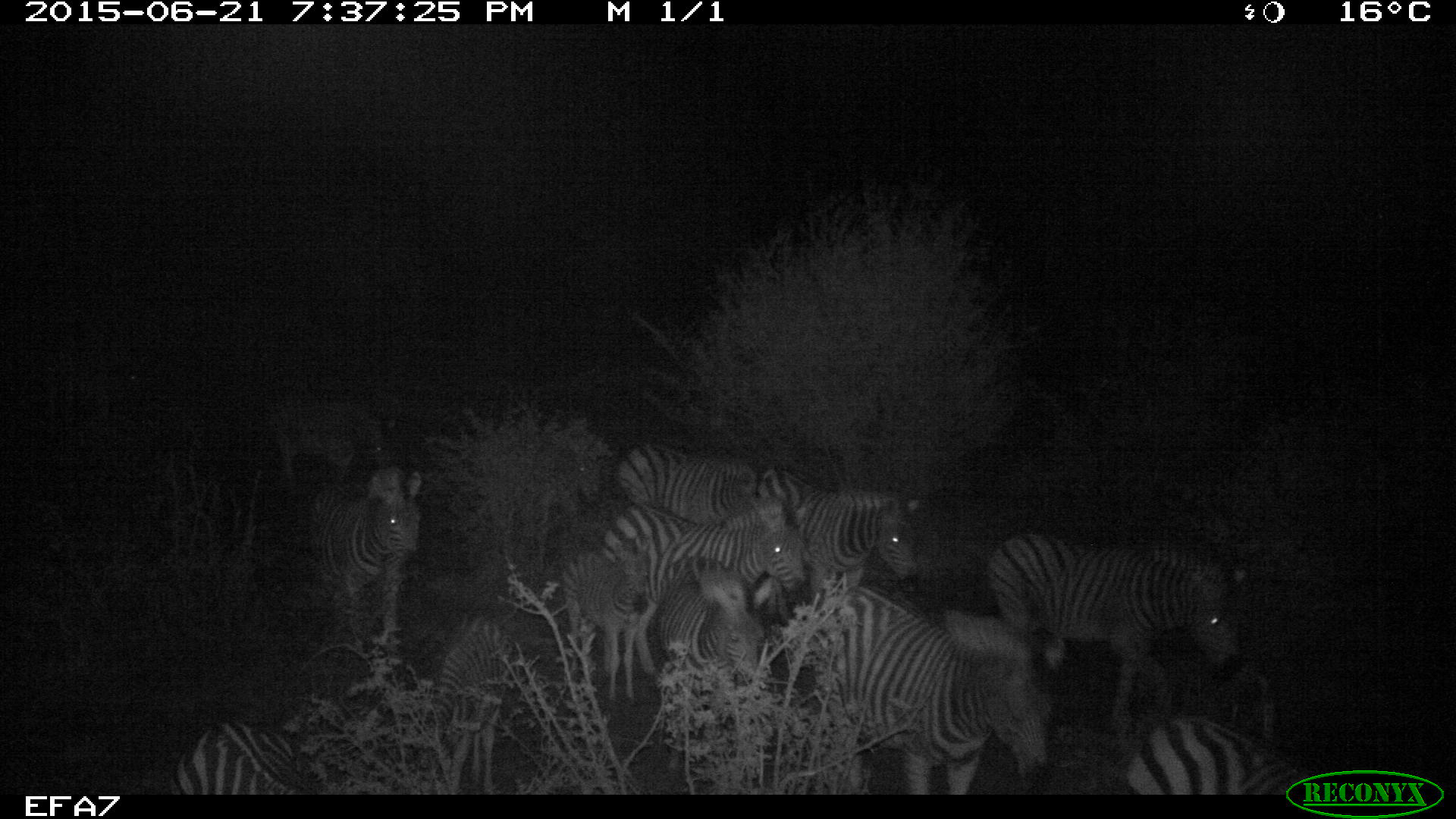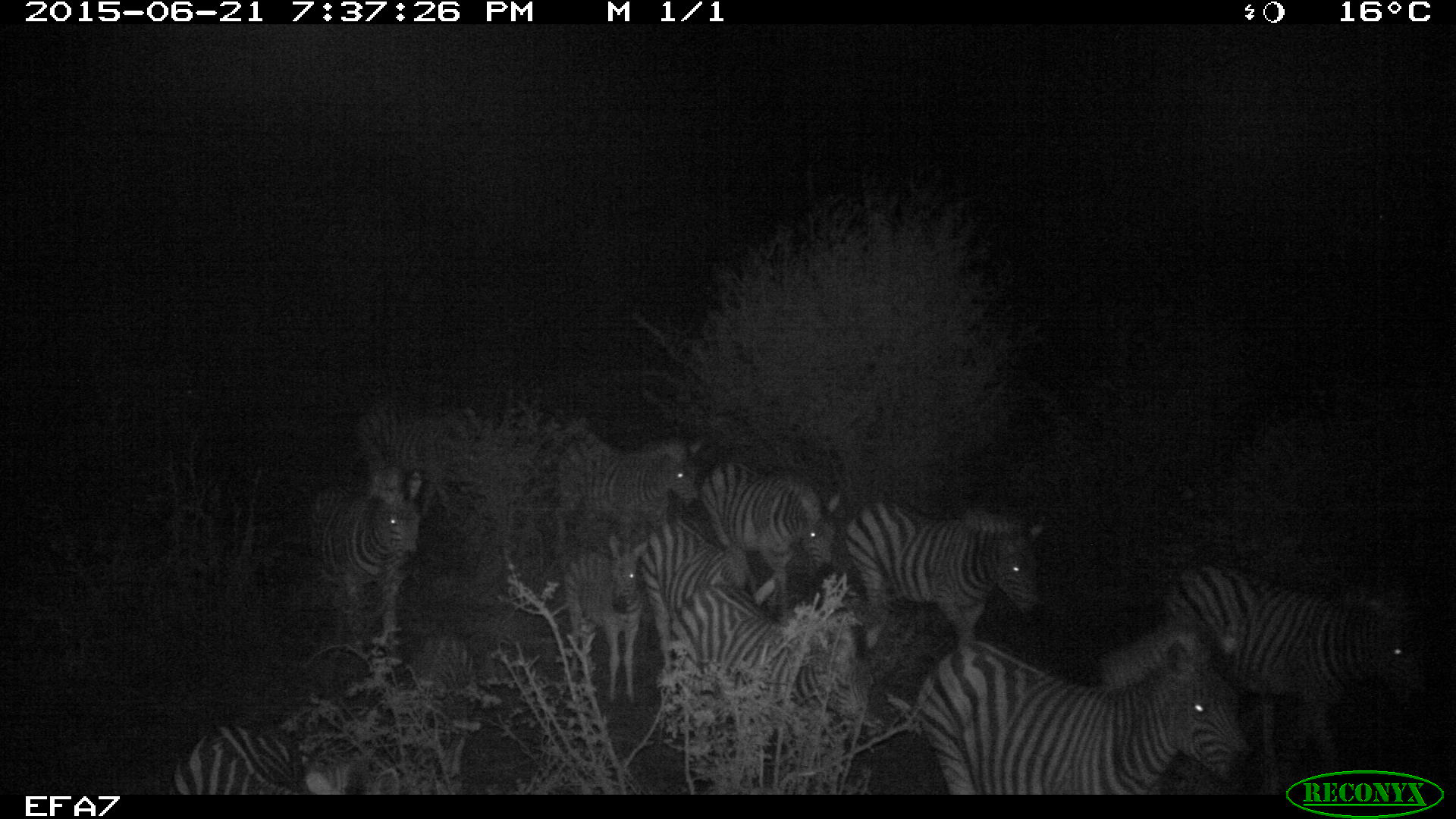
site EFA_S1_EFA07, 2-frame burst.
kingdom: Animalia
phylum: Chordata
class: Mammalia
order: Perissodactyla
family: Equidae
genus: Equus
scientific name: Equus quagga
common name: plains zebra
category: zebraplains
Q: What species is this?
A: Zebraplains (plains zebra) (Equus quagga).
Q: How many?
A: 11-50.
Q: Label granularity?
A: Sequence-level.